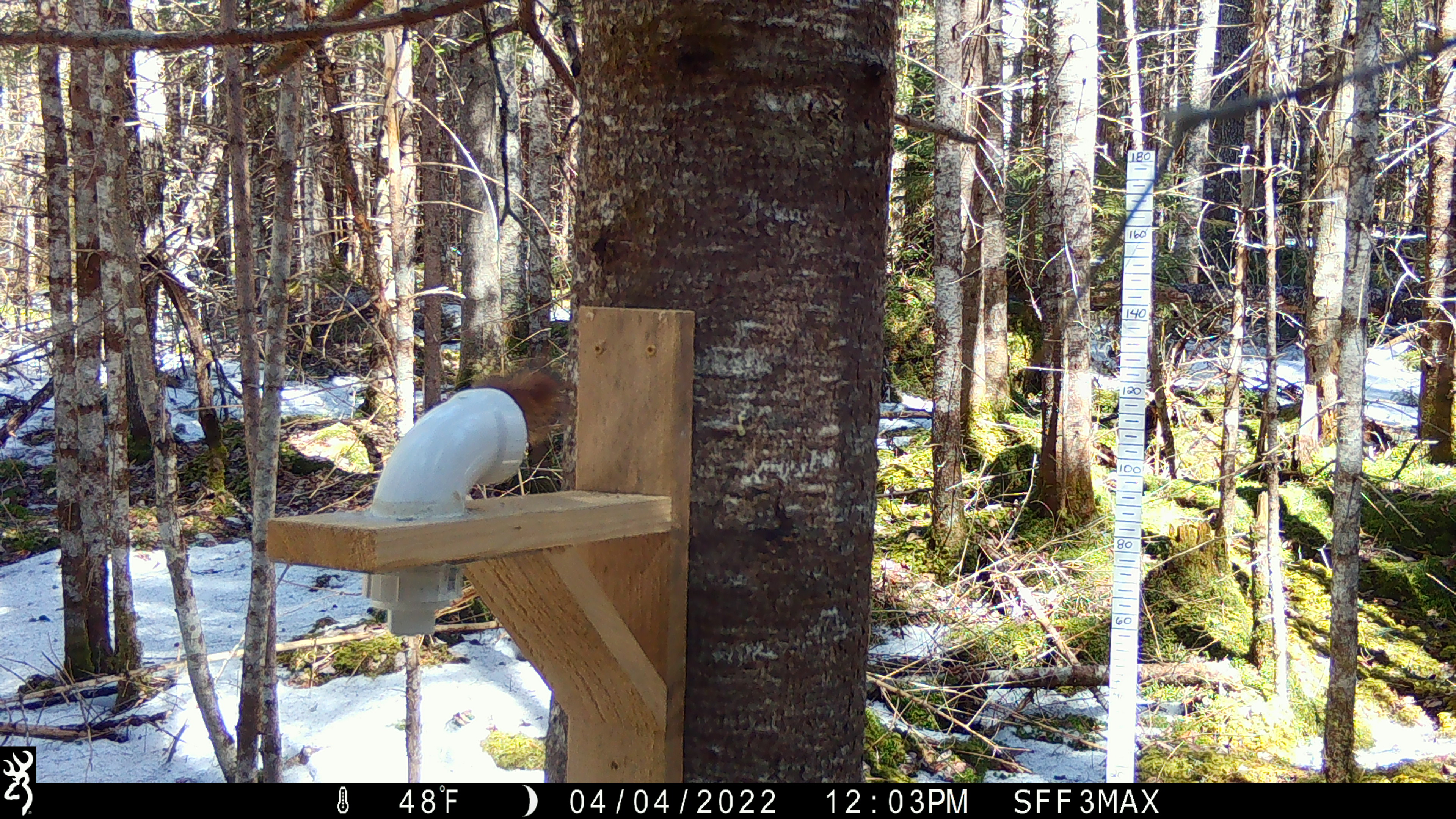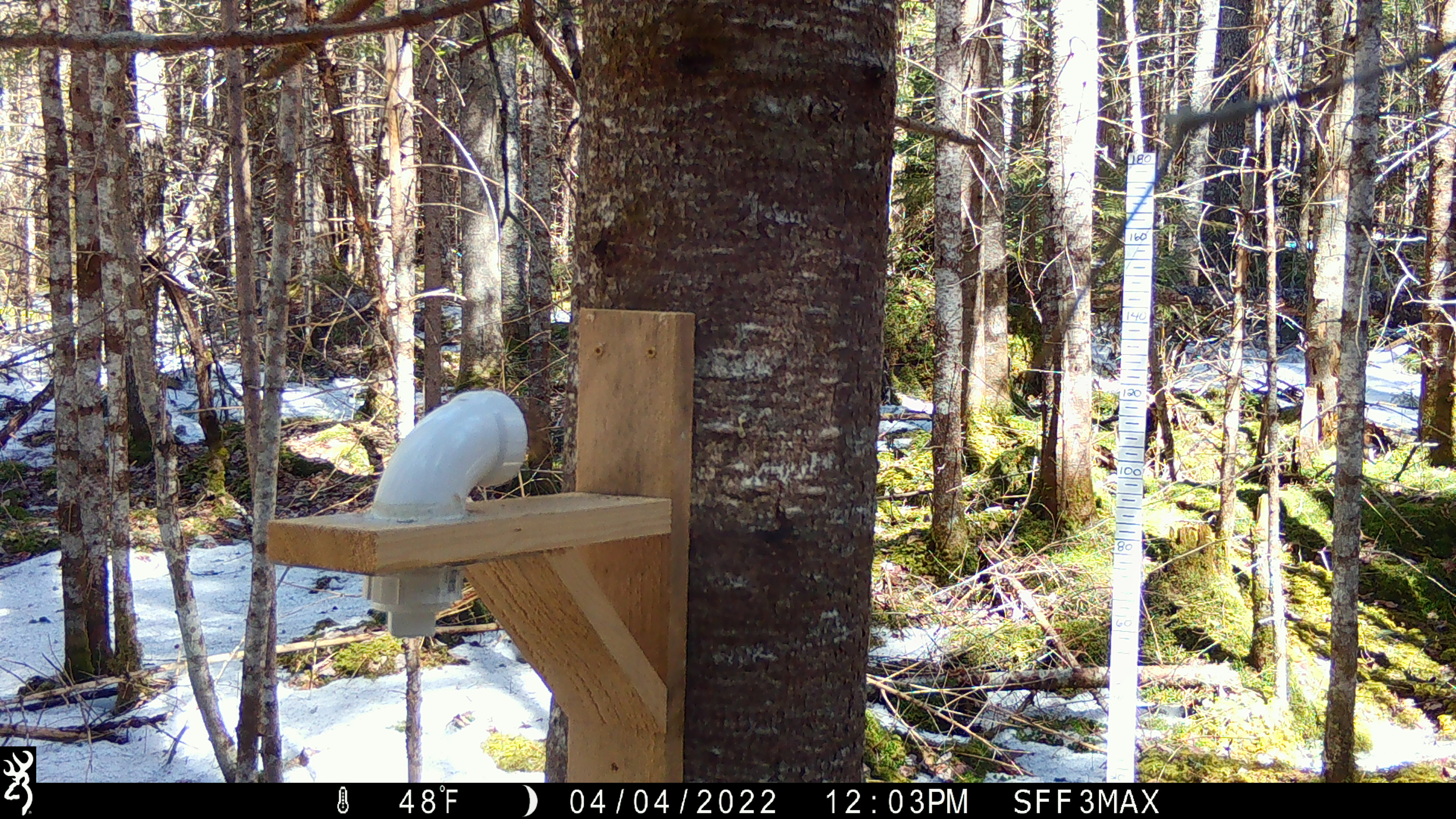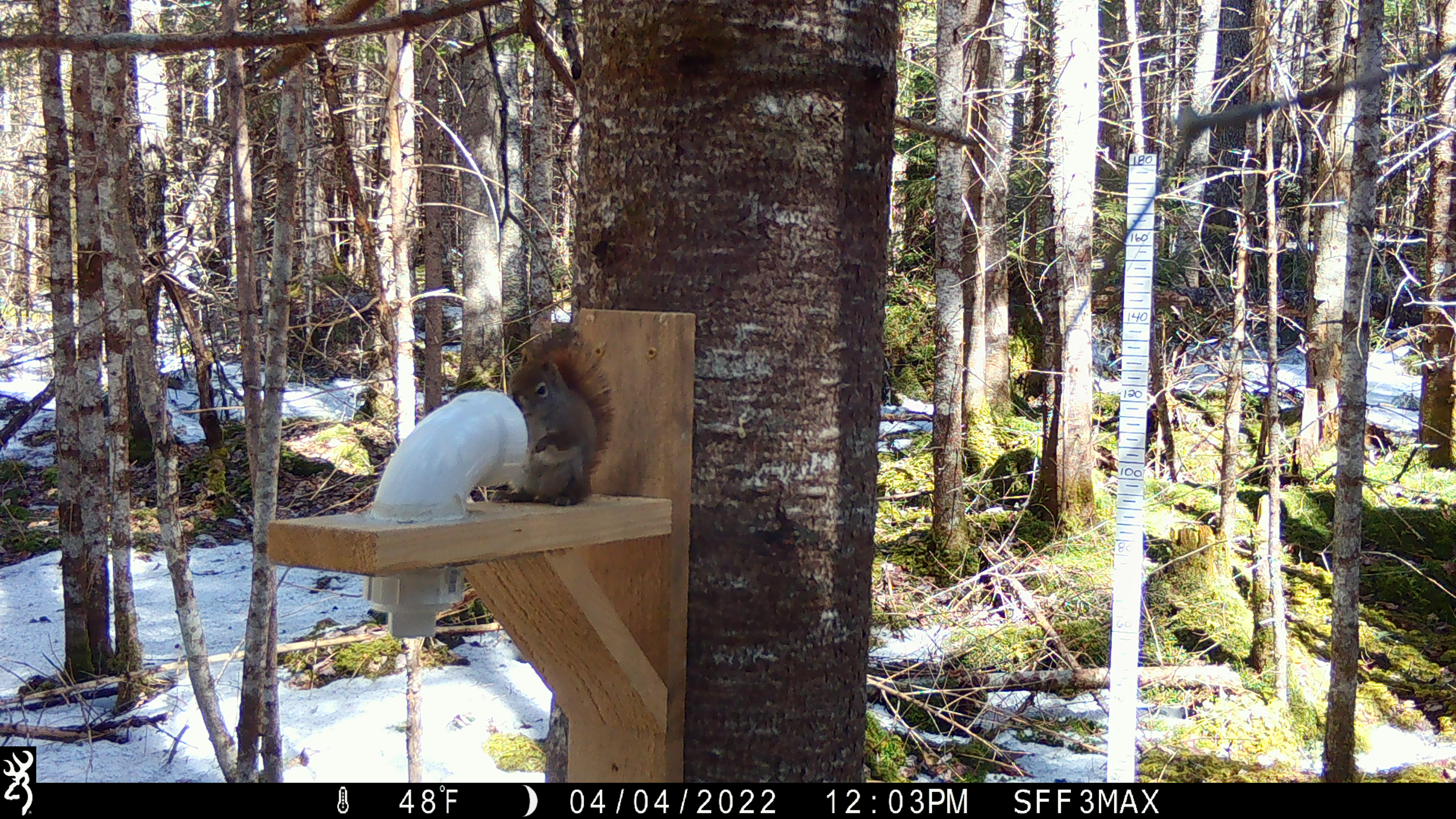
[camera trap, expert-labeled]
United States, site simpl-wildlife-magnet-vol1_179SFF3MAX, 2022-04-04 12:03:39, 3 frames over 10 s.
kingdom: Animalia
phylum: Chordata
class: Mammalia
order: Rodentia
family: Sciuridae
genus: Tamiasciurus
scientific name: Tamiasciurus hudsonicus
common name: red squirrel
Red squirrel (Tamiasciurus hudsonicus).